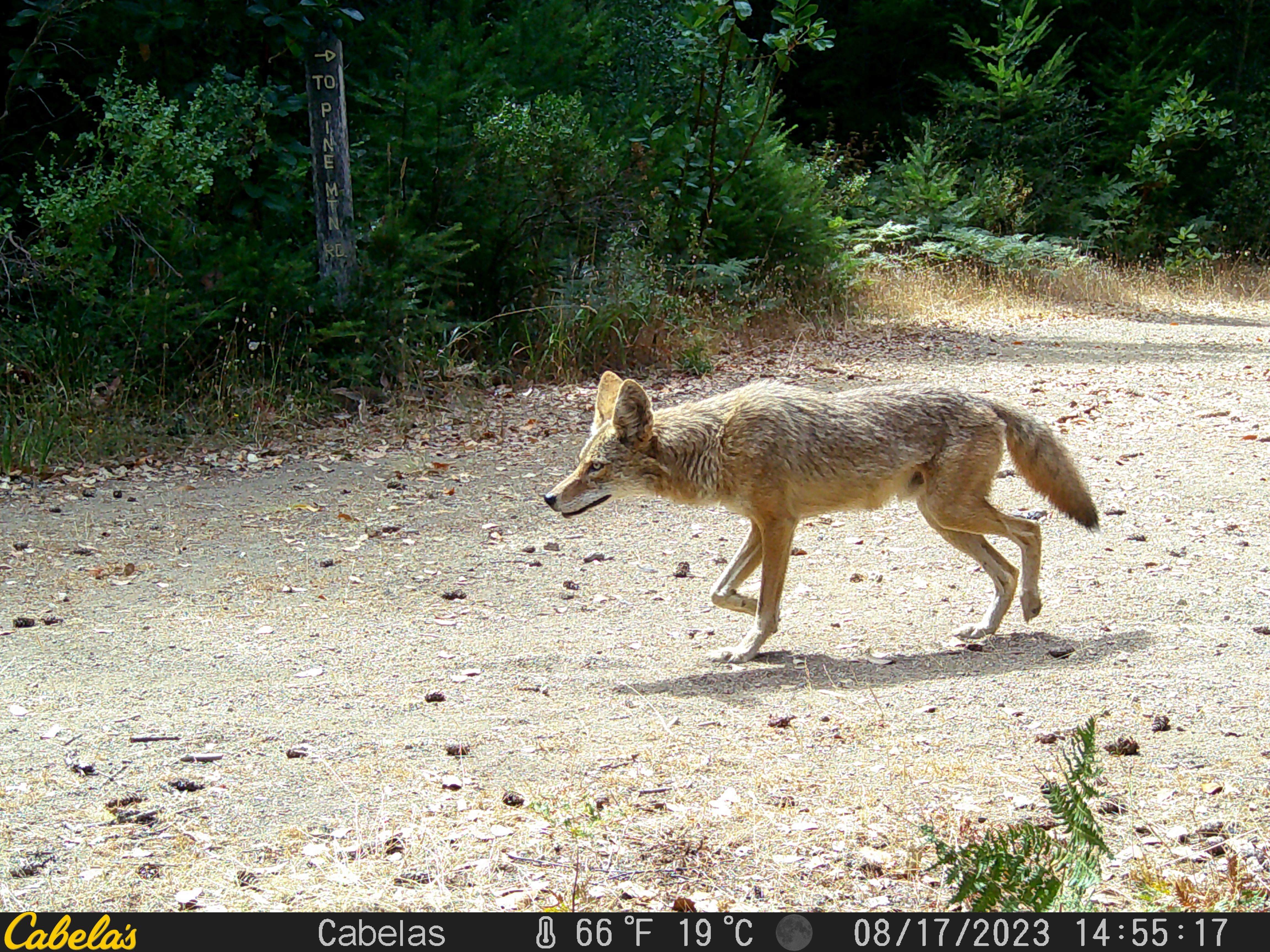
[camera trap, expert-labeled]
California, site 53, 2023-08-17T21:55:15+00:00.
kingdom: Animalia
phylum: Chordata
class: Mammalia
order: Carnivora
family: Canidae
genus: Canis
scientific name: Canis latrans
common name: coyote